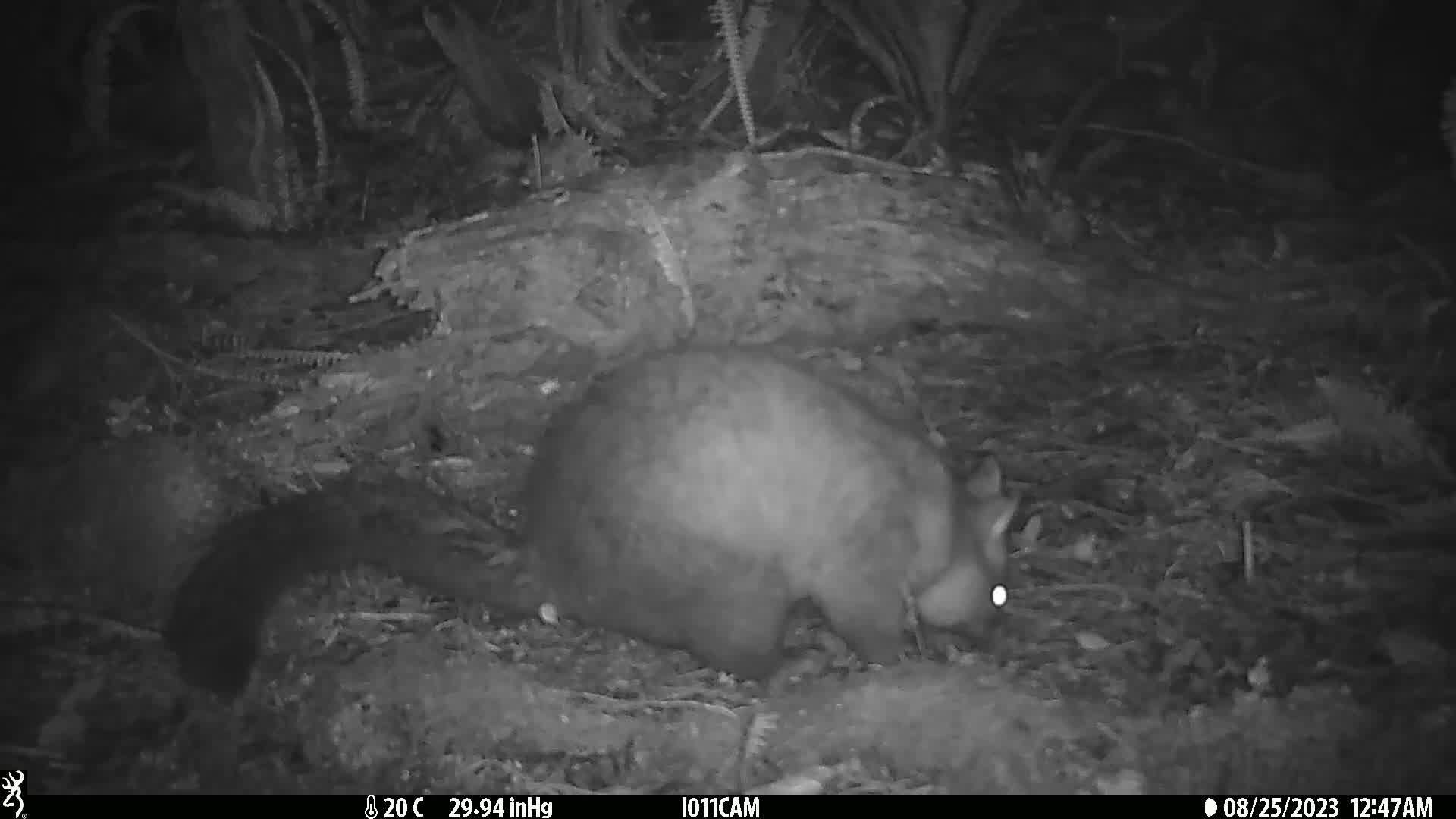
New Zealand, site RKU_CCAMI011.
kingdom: Animalia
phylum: Chordata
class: Mammalia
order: Diprotodontia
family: Phalangeridae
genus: Trichosurus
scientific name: Trichosurus vulpecula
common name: common brushtail possum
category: possum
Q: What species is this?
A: Possum (common brushtail possum) (Trichosurus vulpecula).